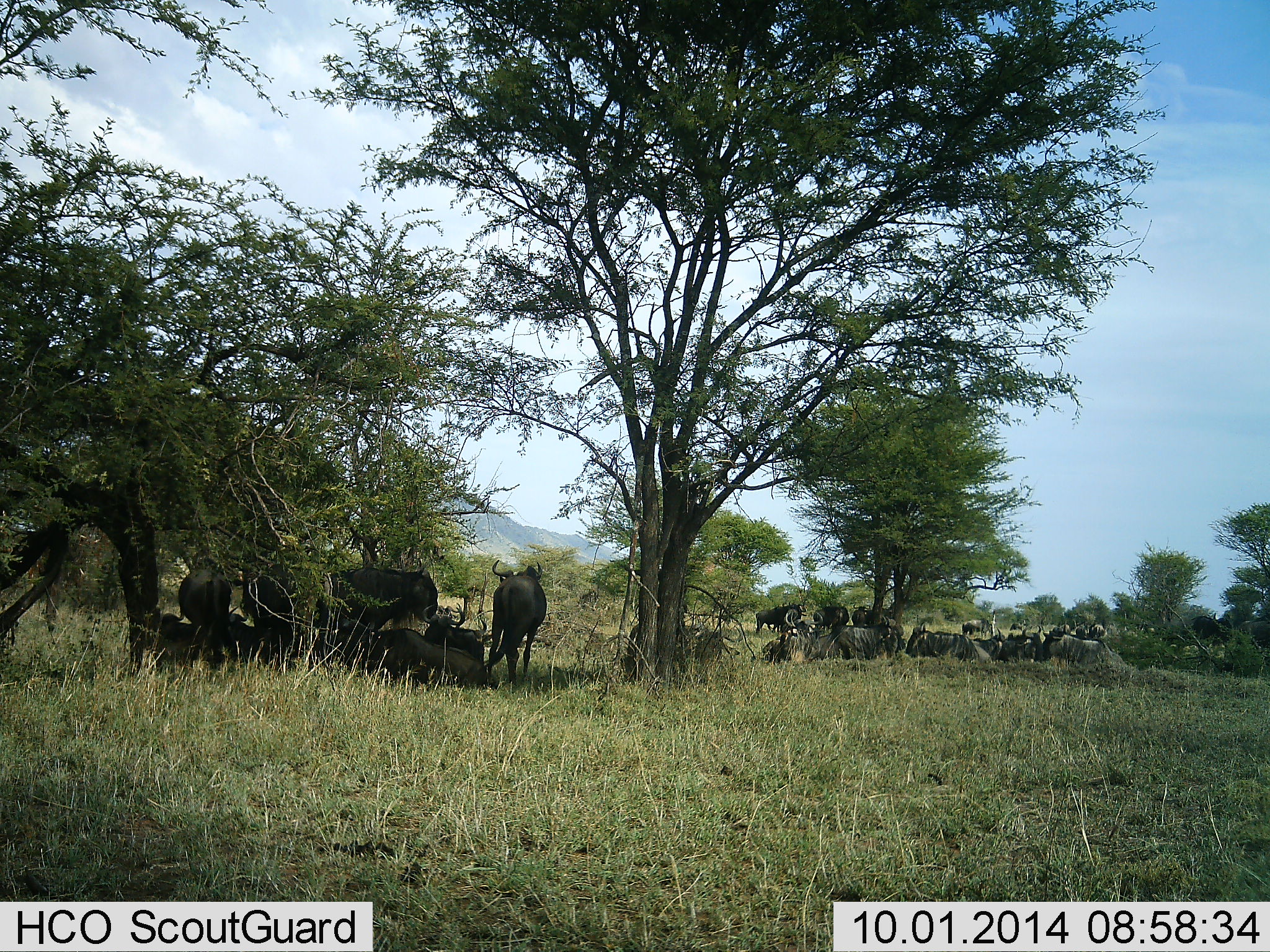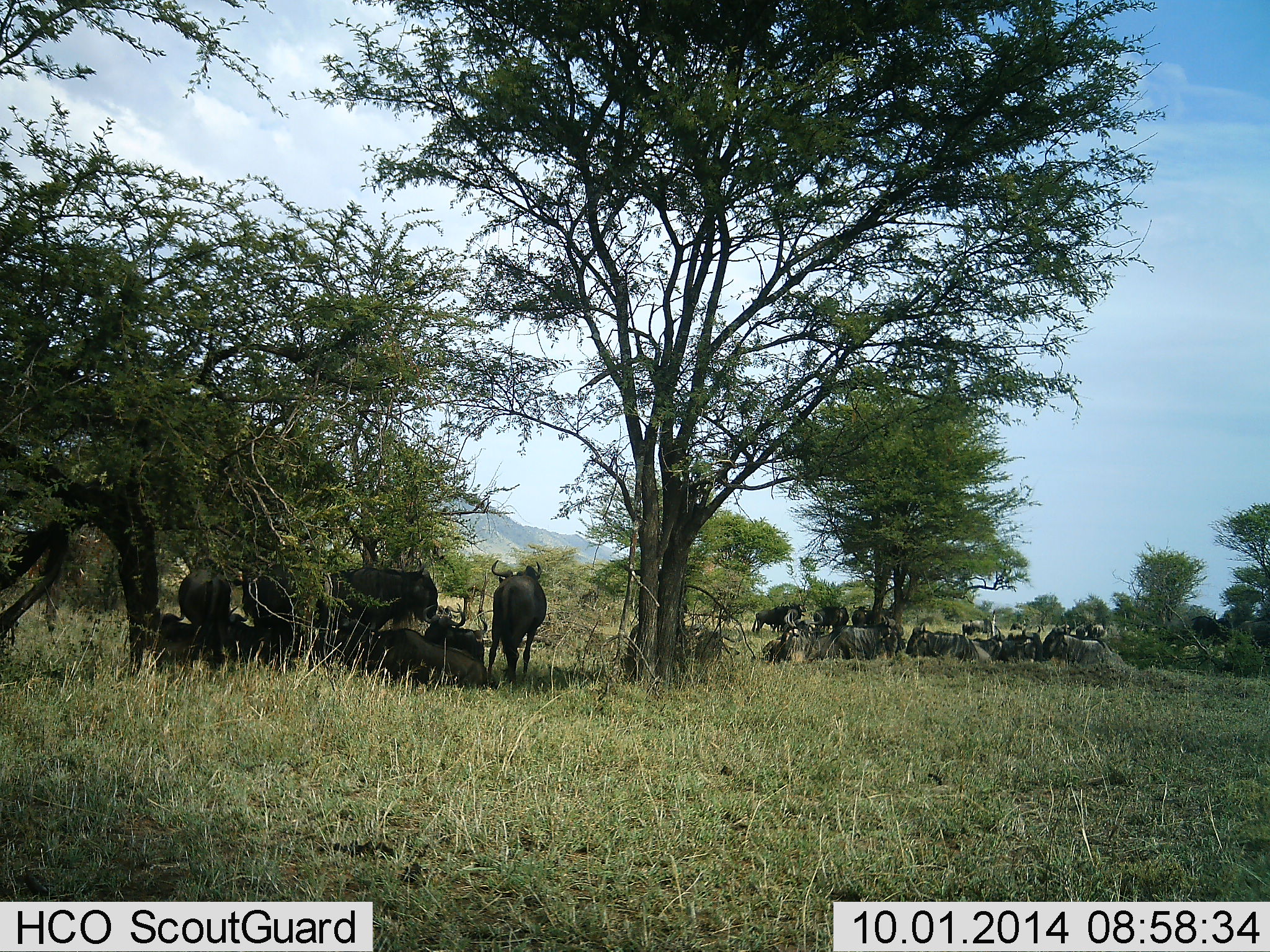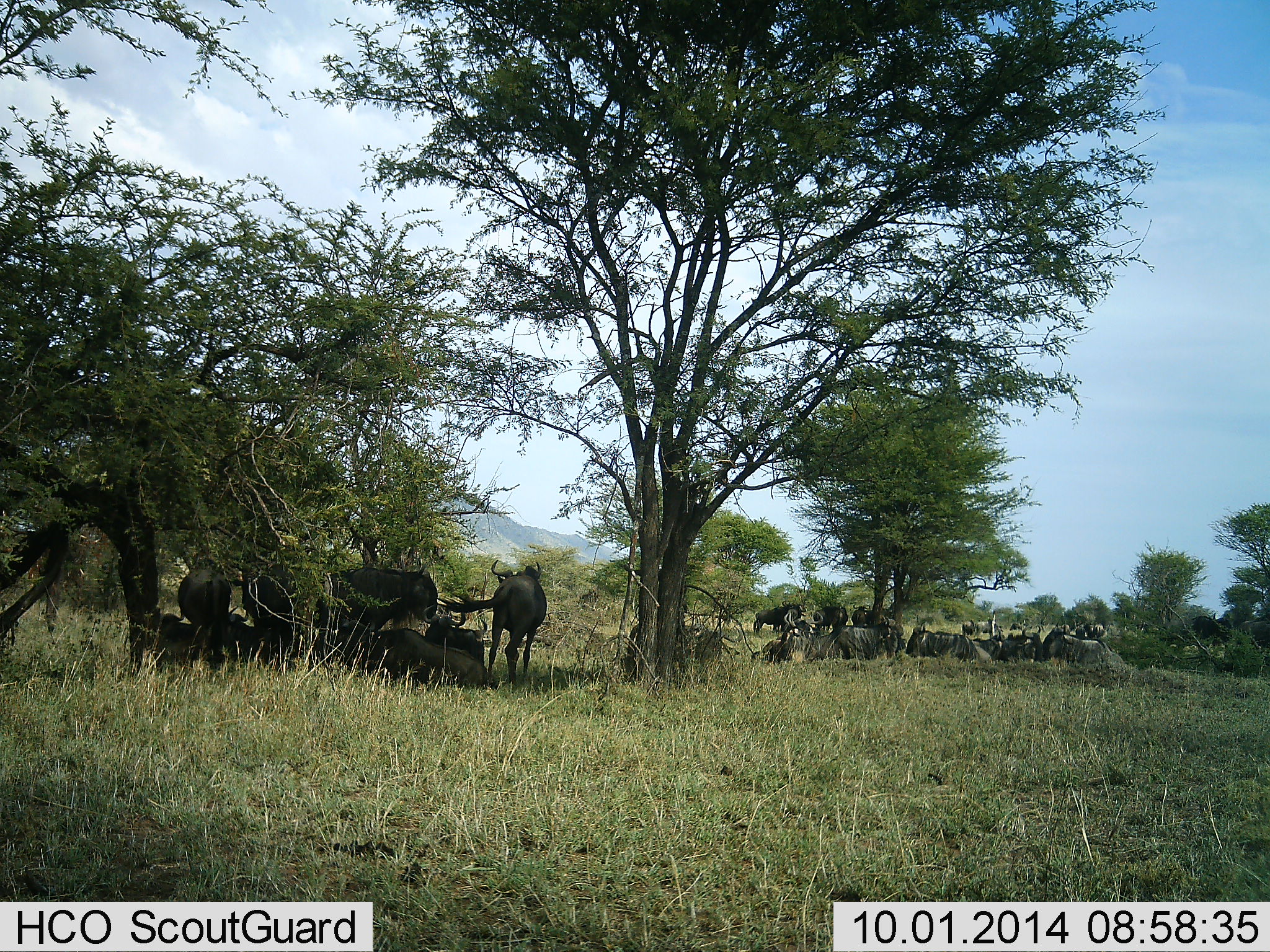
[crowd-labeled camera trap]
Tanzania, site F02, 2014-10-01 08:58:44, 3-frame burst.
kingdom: Animalia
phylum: Chordata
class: Mammalia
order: Artiodactyla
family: Bovidae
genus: Connochaetes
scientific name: Connochaetes taurinus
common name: blue wildebeest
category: wildebeest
Wildebeest (blue wildebeest) (Connochaetes taurinus), count 11-50. Behavior (volunteer vote fractions): standing 90%, resting 80%, moving 0%, interacting 0%. Young present (vote fraction): 10%. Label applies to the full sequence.